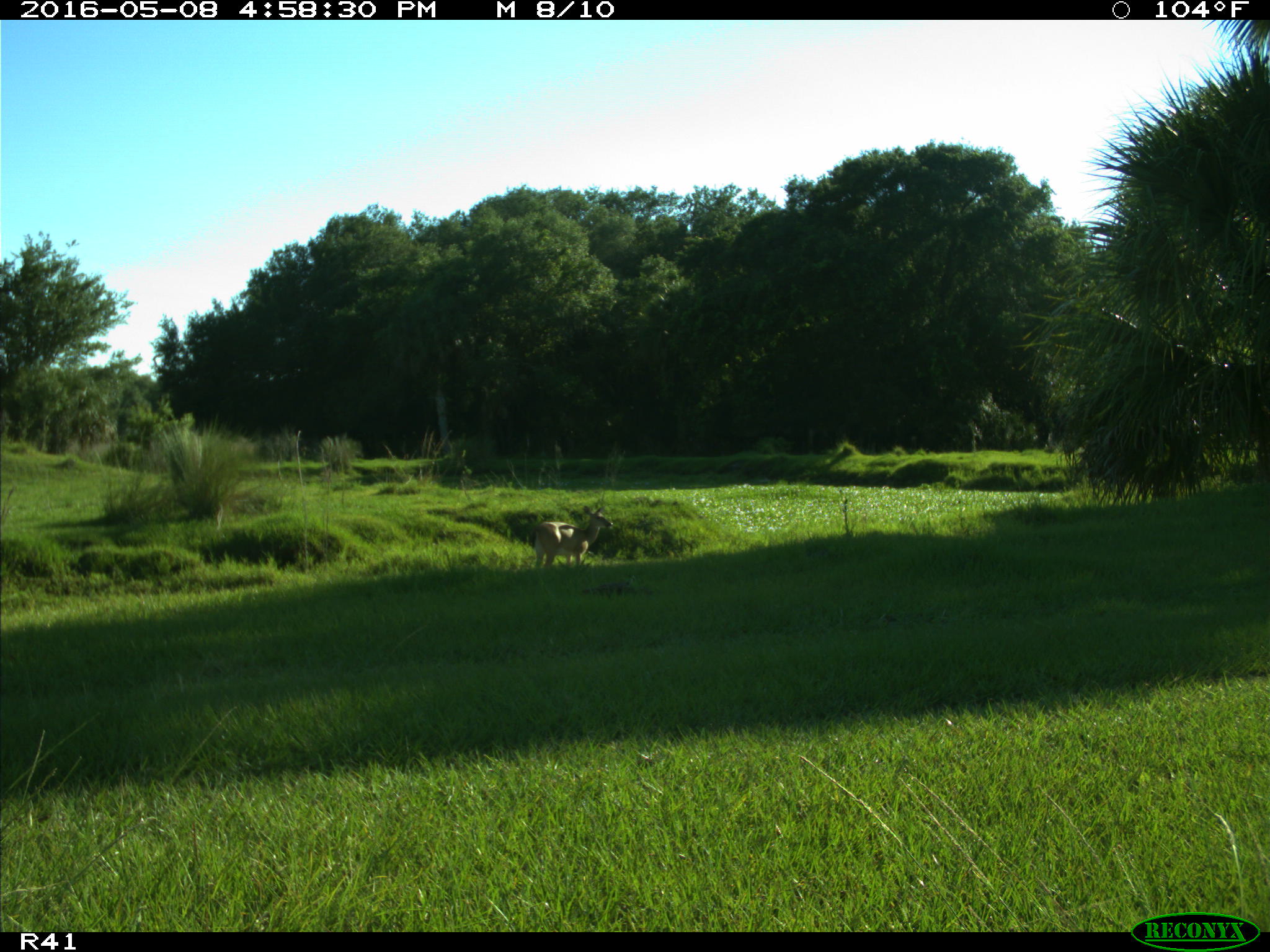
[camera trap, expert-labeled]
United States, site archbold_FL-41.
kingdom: Animalia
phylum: Chordata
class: Mammalia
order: Artiodactyla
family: Cervidae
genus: Odocoileus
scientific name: Odocoileus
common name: deer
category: unidentified deer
Unidentified deer (deer) (Odocoileus).